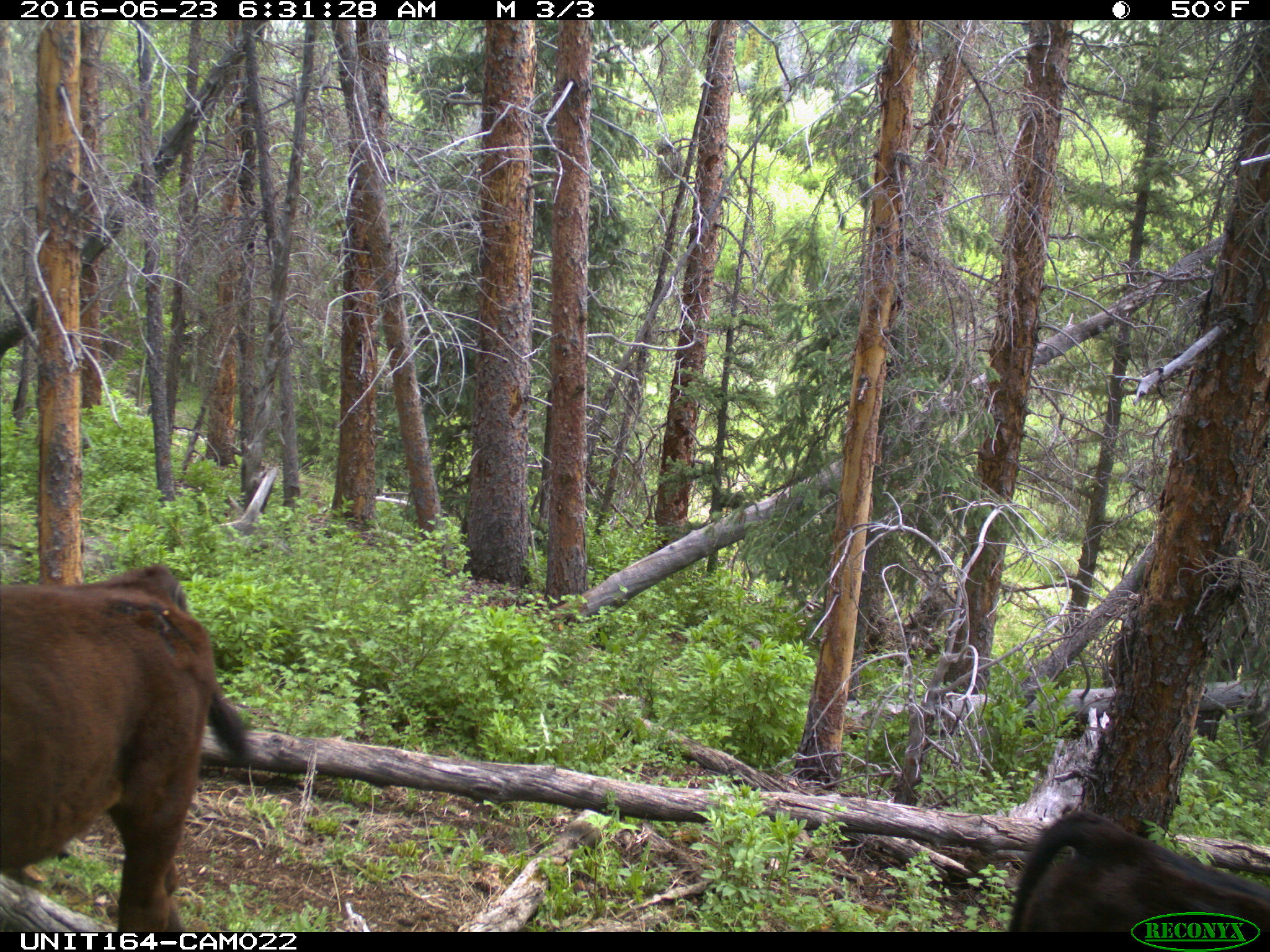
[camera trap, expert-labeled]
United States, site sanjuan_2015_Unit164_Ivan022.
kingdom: Animalia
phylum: Chordata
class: Mammalia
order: Artiodactyla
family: Bovidae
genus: Bos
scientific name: Bos taurus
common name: domestic cow